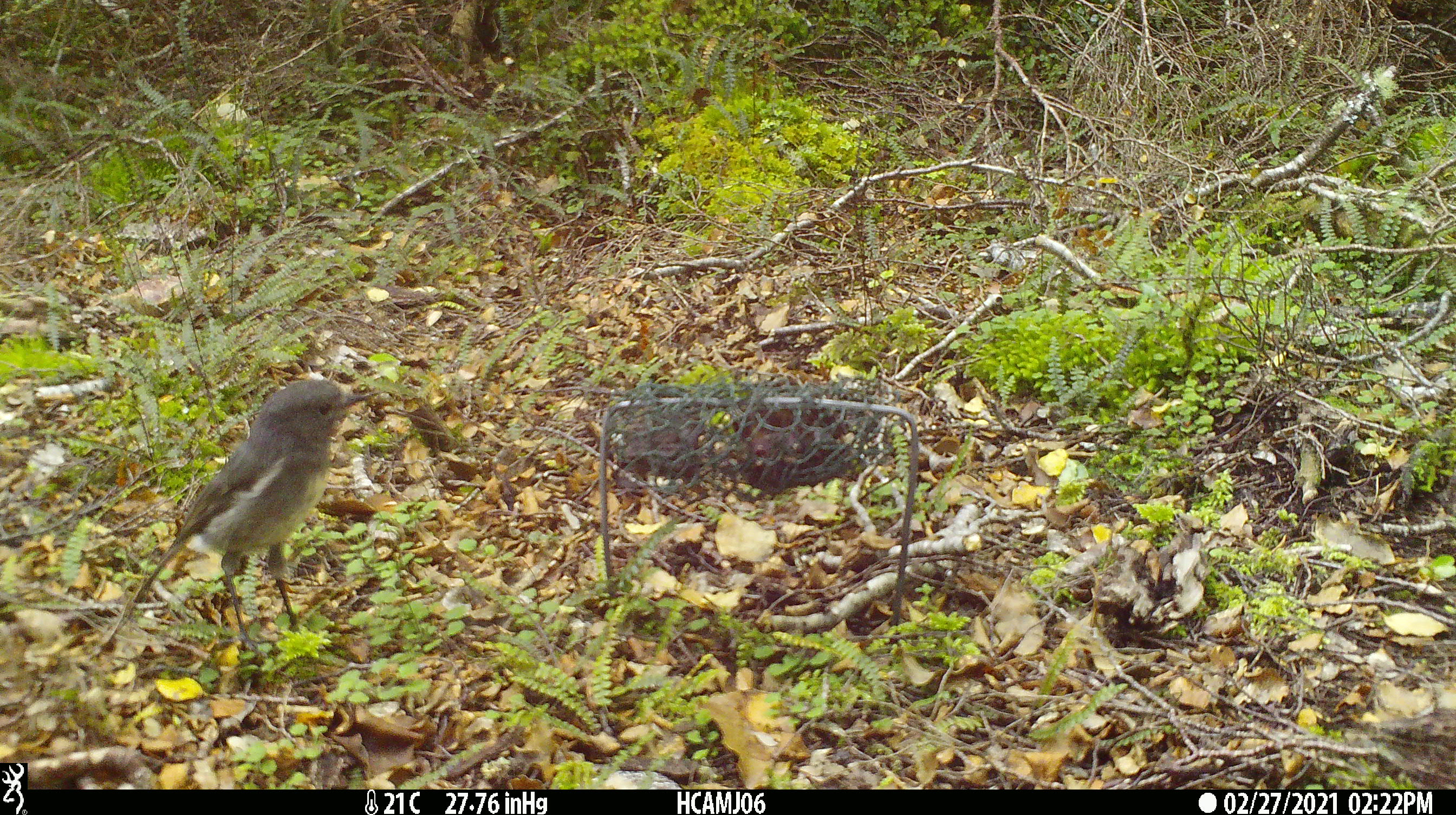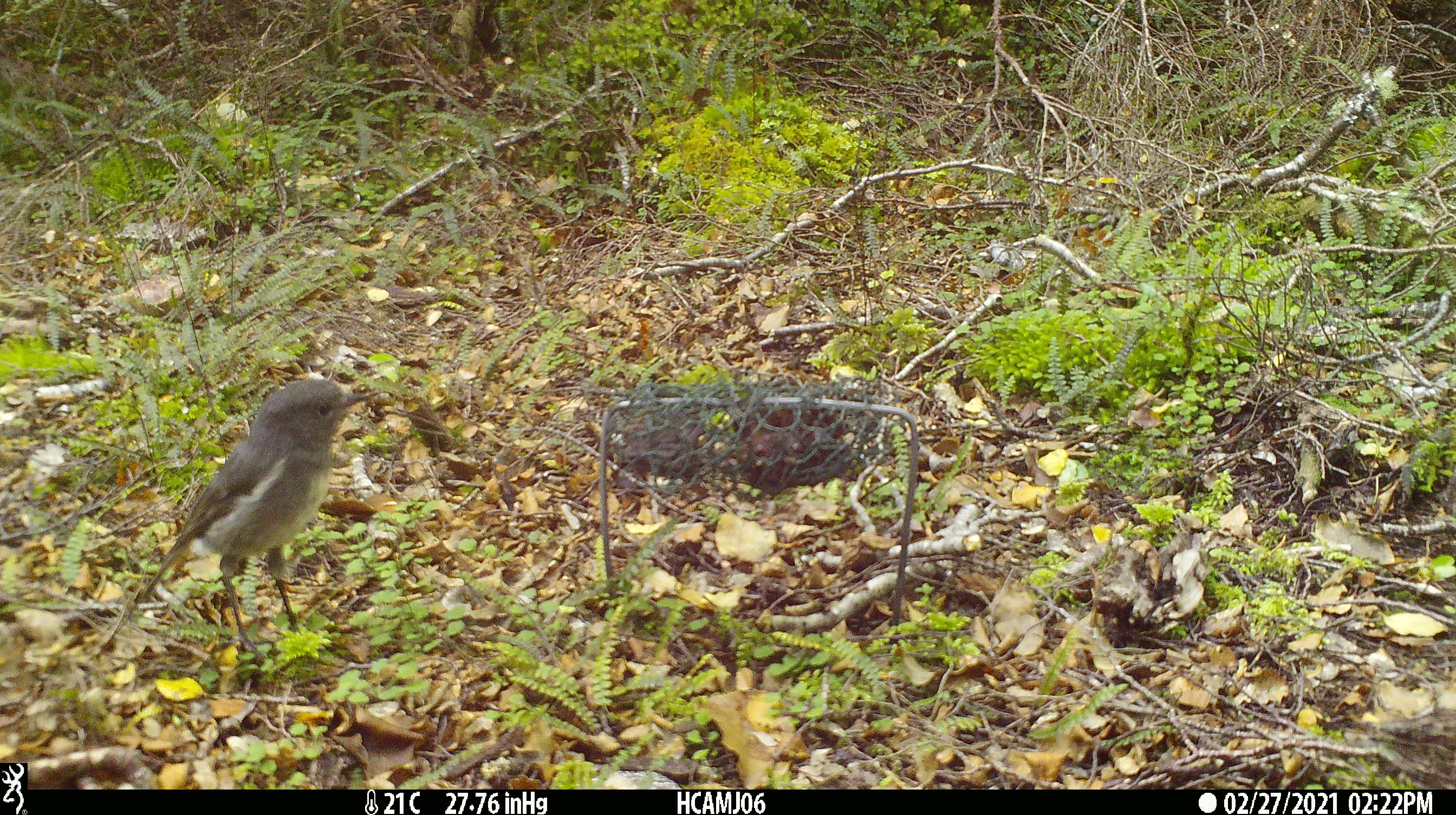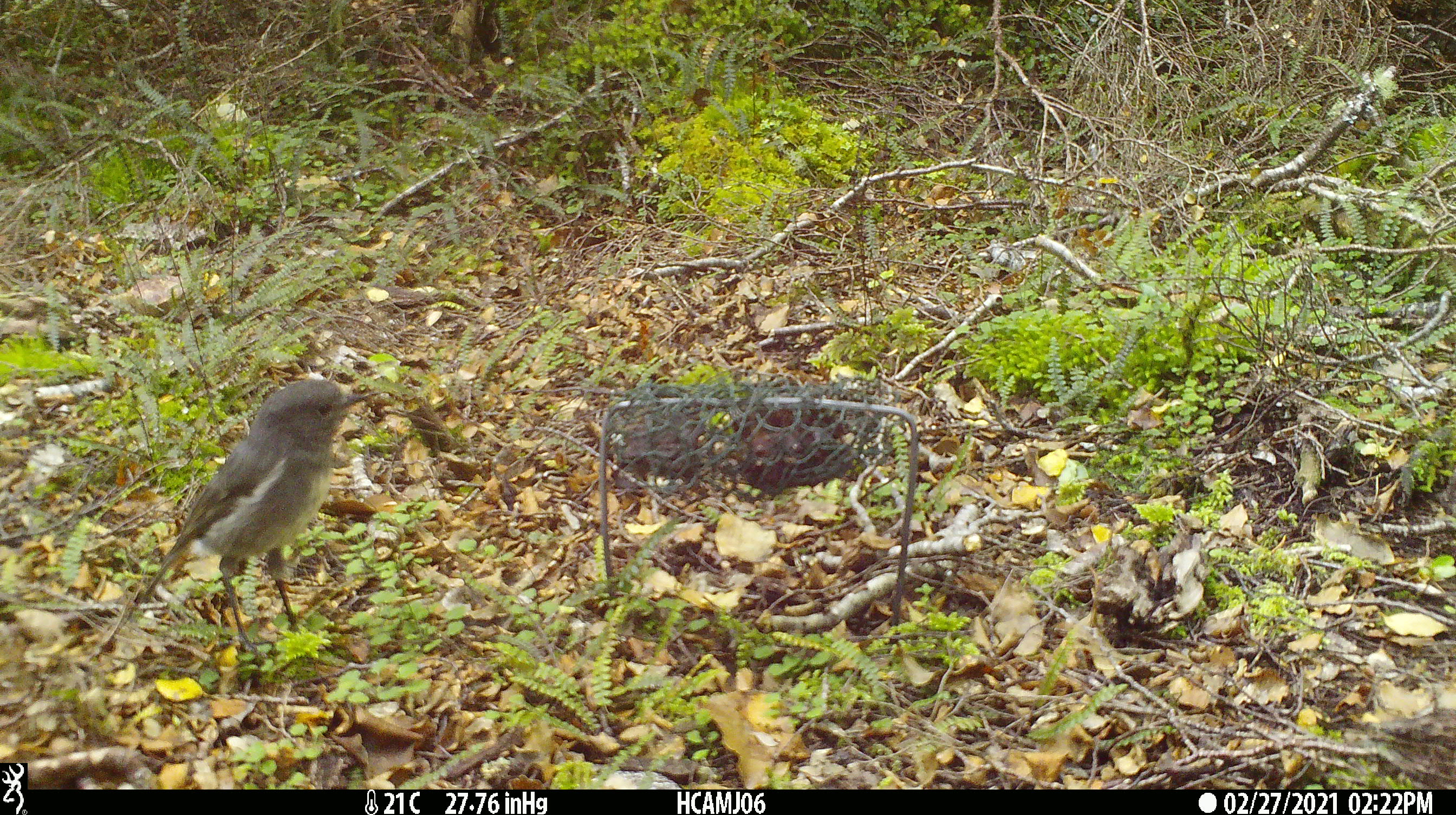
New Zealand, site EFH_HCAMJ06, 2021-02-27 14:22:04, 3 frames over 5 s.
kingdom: Animalia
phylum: Chordata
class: Aves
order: Passeriformes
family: Petroicidae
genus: Petroica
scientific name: Petroica australis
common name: new zealand robin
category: robin